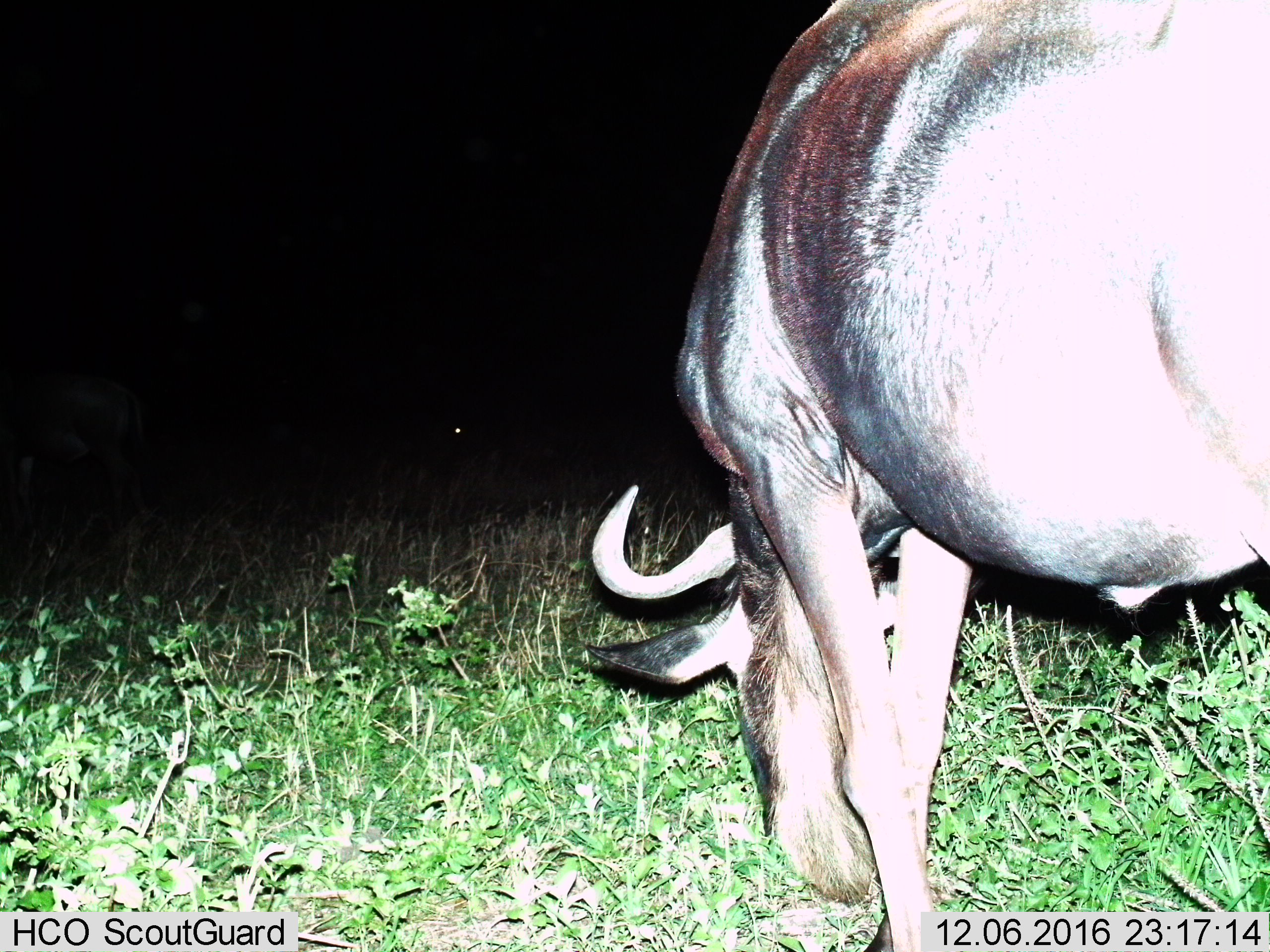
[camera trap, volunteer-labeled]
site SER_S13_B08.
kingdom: Animalia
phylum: Chordata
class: Mammalia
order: Artiodactyla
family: Bovidae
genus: Connochaetes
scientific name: Connochaetes taurinus taurinus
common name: blue wildebeest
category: wildebeestblue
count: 1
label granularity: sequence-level